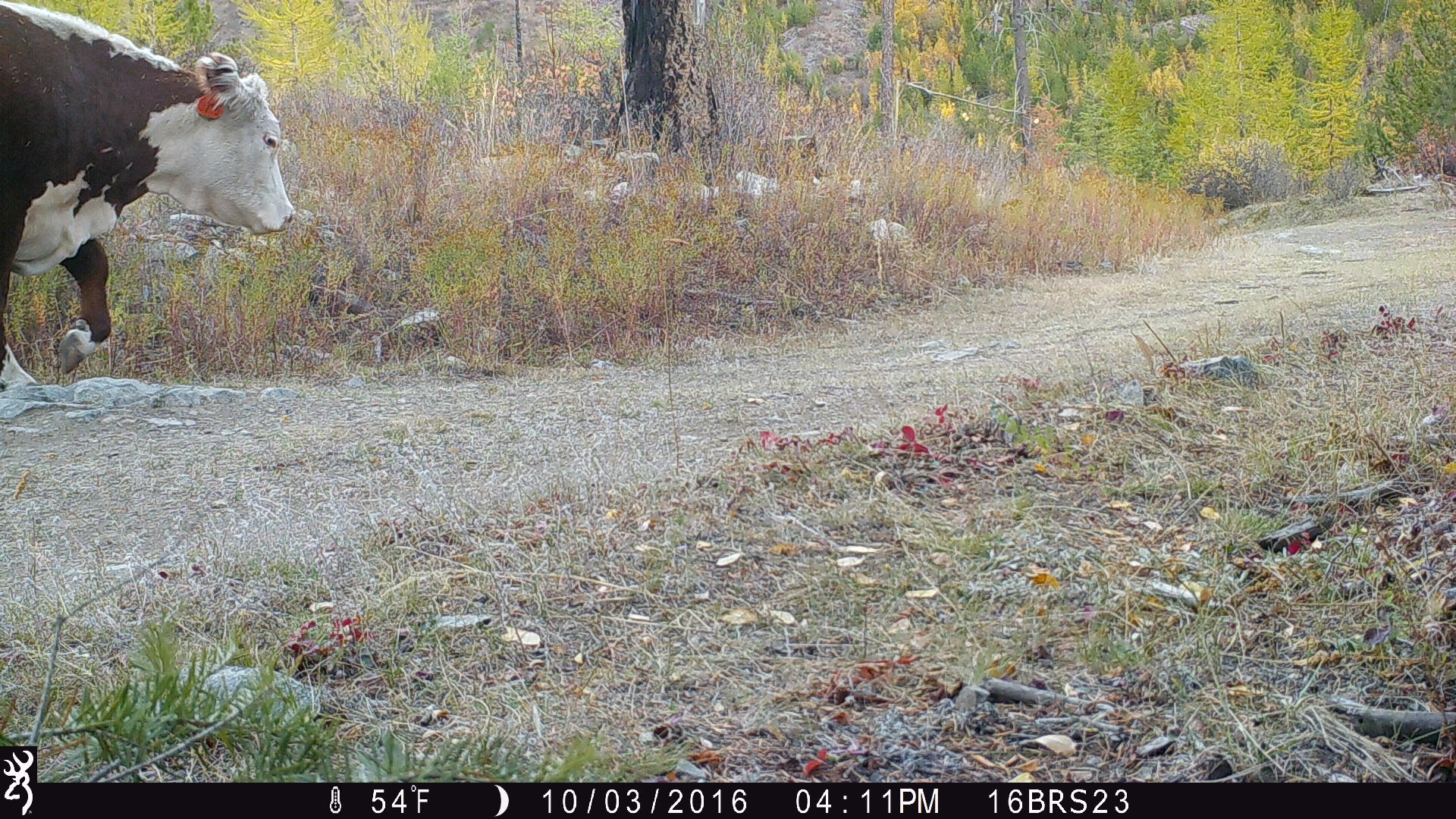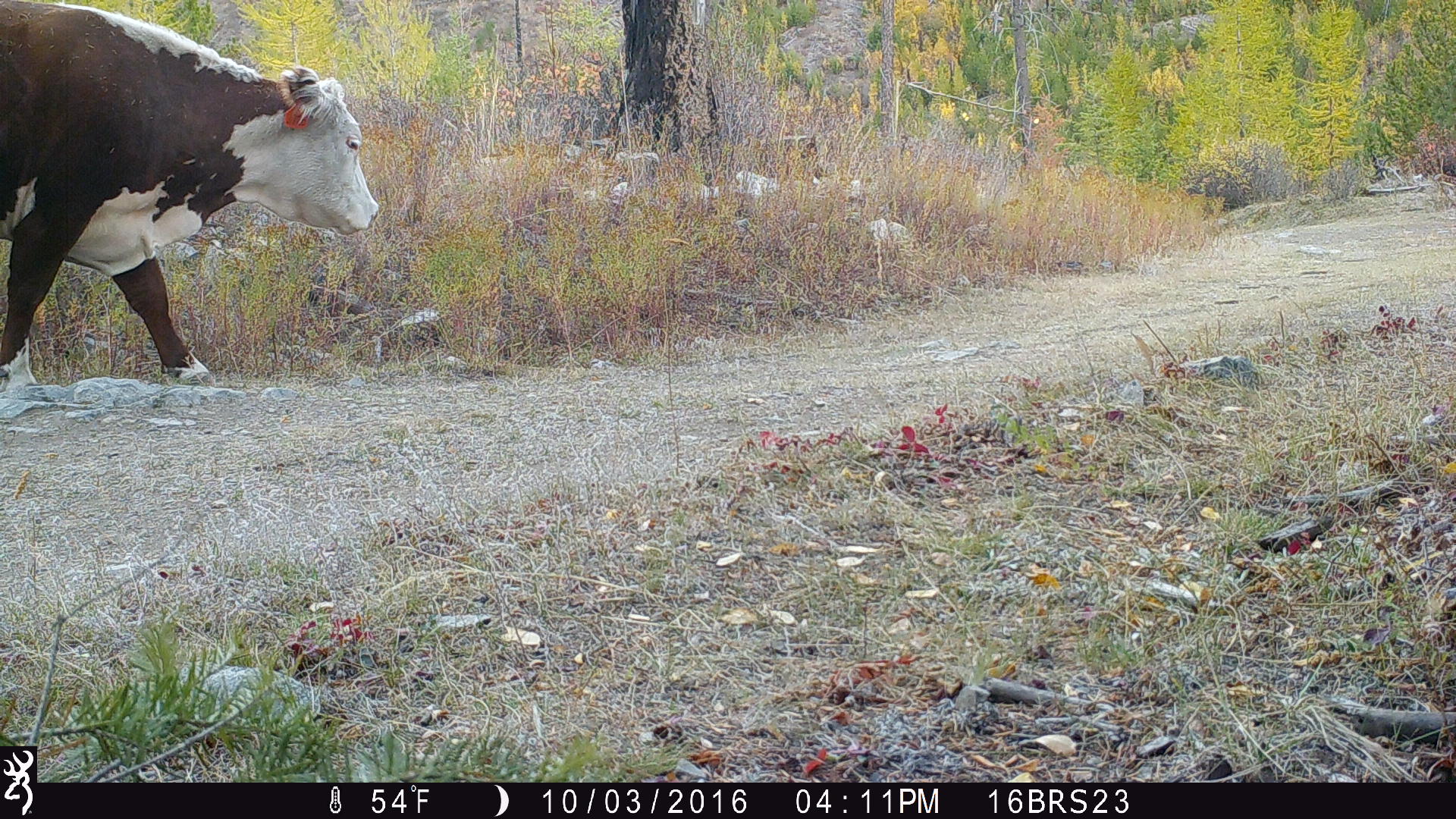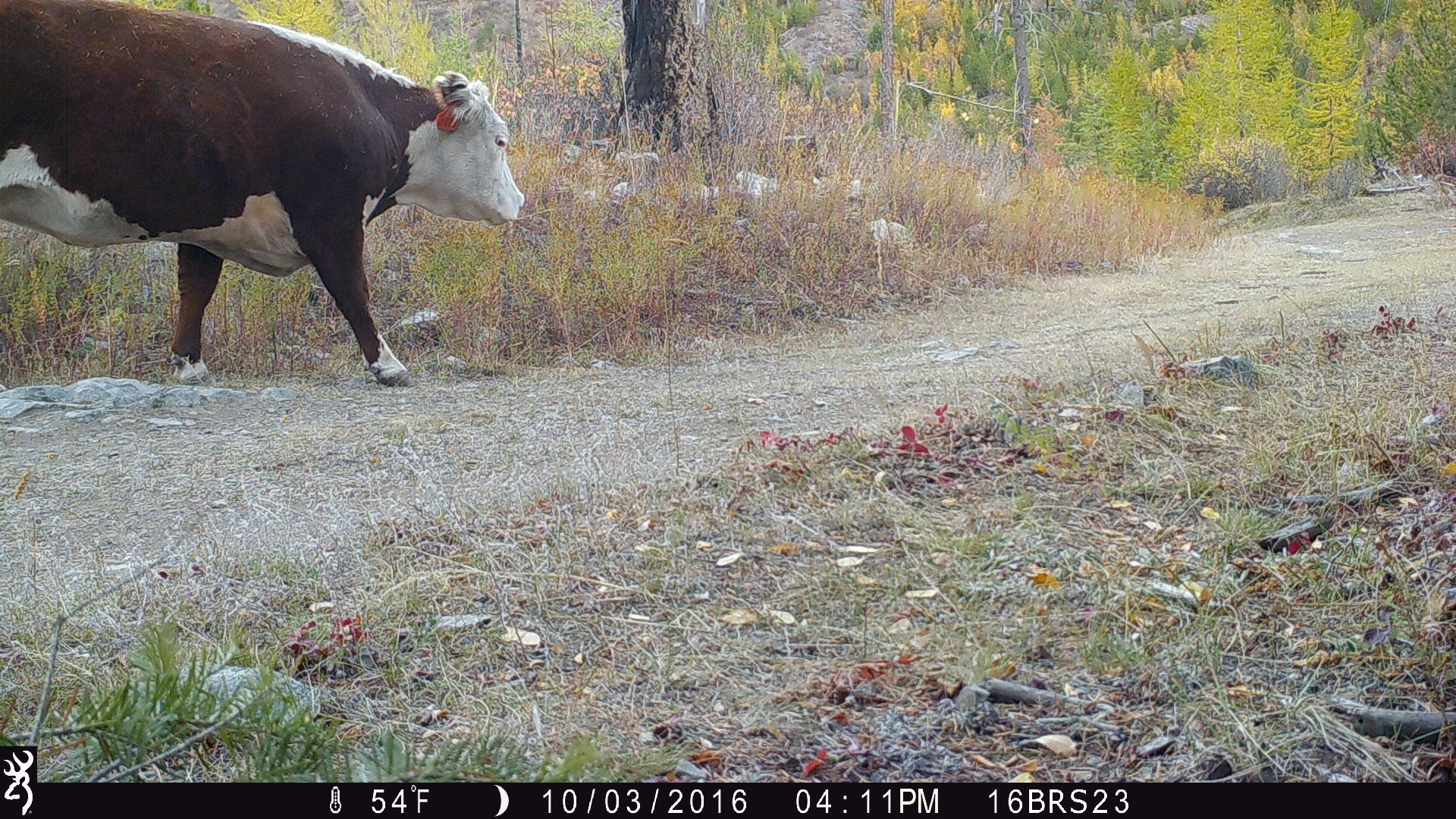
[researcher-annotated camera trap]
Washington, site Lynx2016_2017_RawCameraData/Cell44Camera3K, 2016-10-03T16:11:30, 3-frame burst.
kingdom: Animalia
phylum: Chordata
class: Mammalia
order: Artiodactyla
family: Bovidae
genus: Bos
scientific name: Bos taurus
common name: domestic cattle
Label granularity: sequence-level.